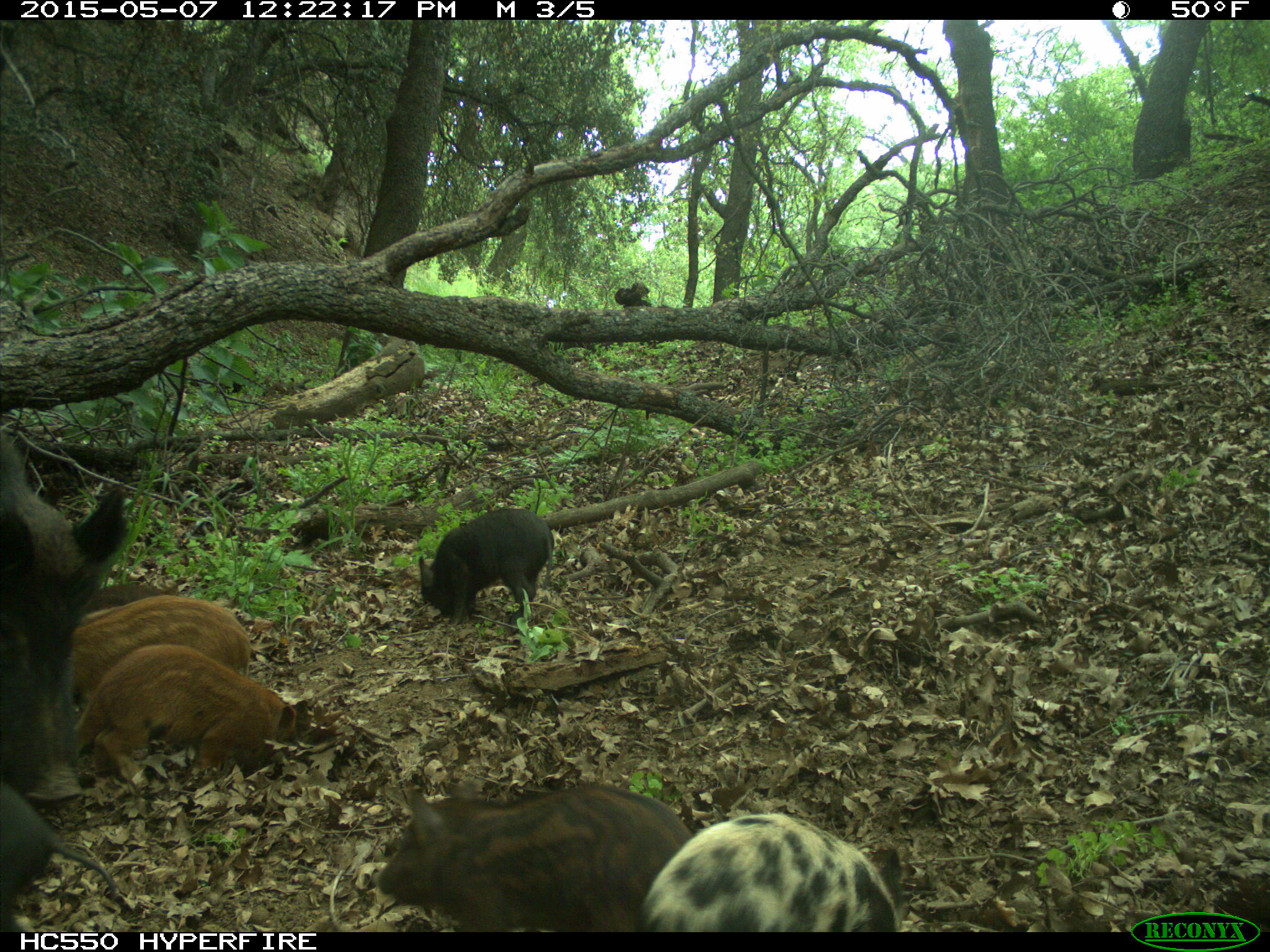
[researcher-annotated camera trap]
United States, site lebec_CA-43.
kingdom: Animalia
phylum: Chordata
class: Mammalia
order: Artiodactyla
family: Suidae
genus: Sus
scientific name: Sus scrofa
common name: wild boar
Sus scrofa (wild boar).